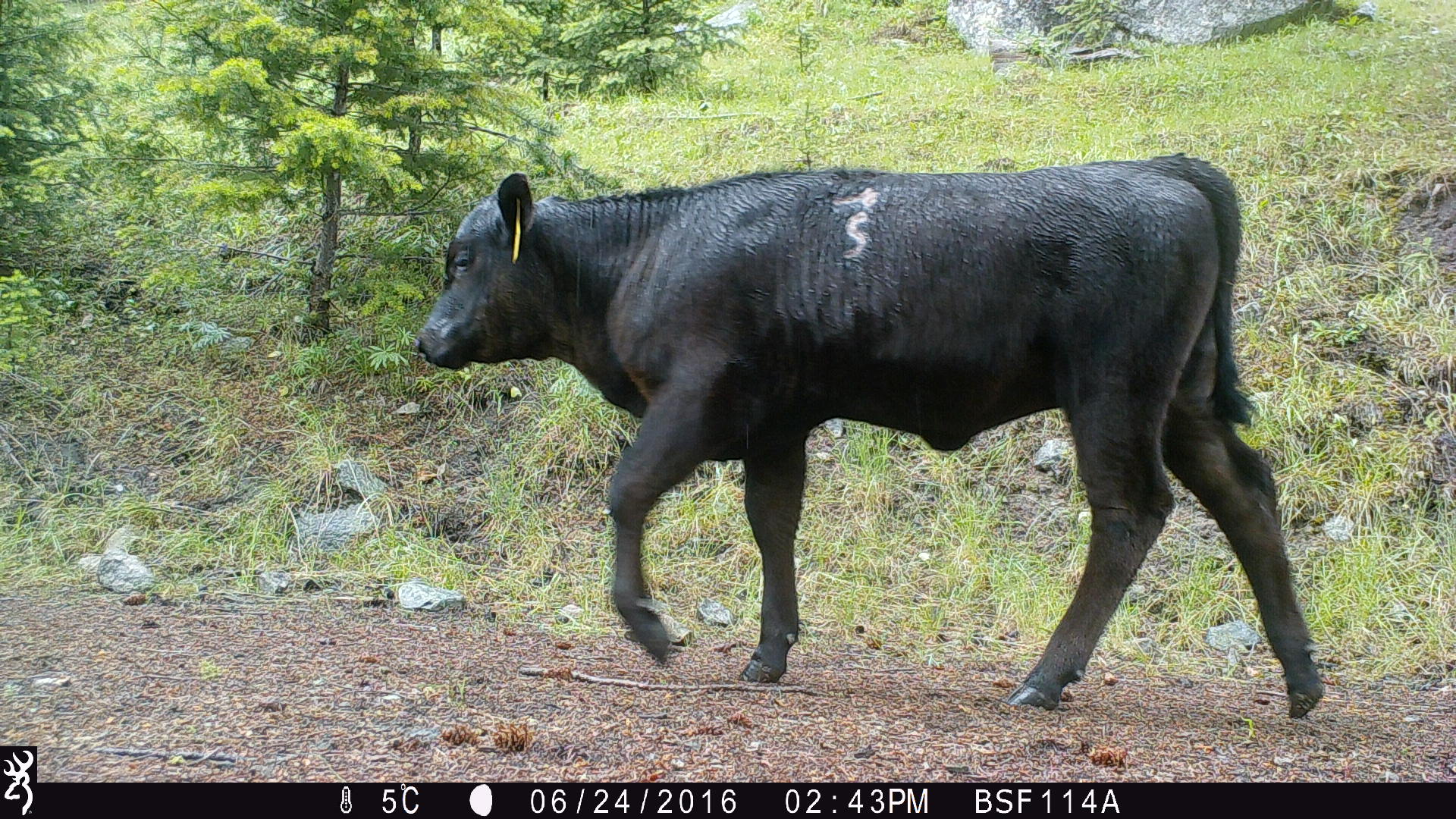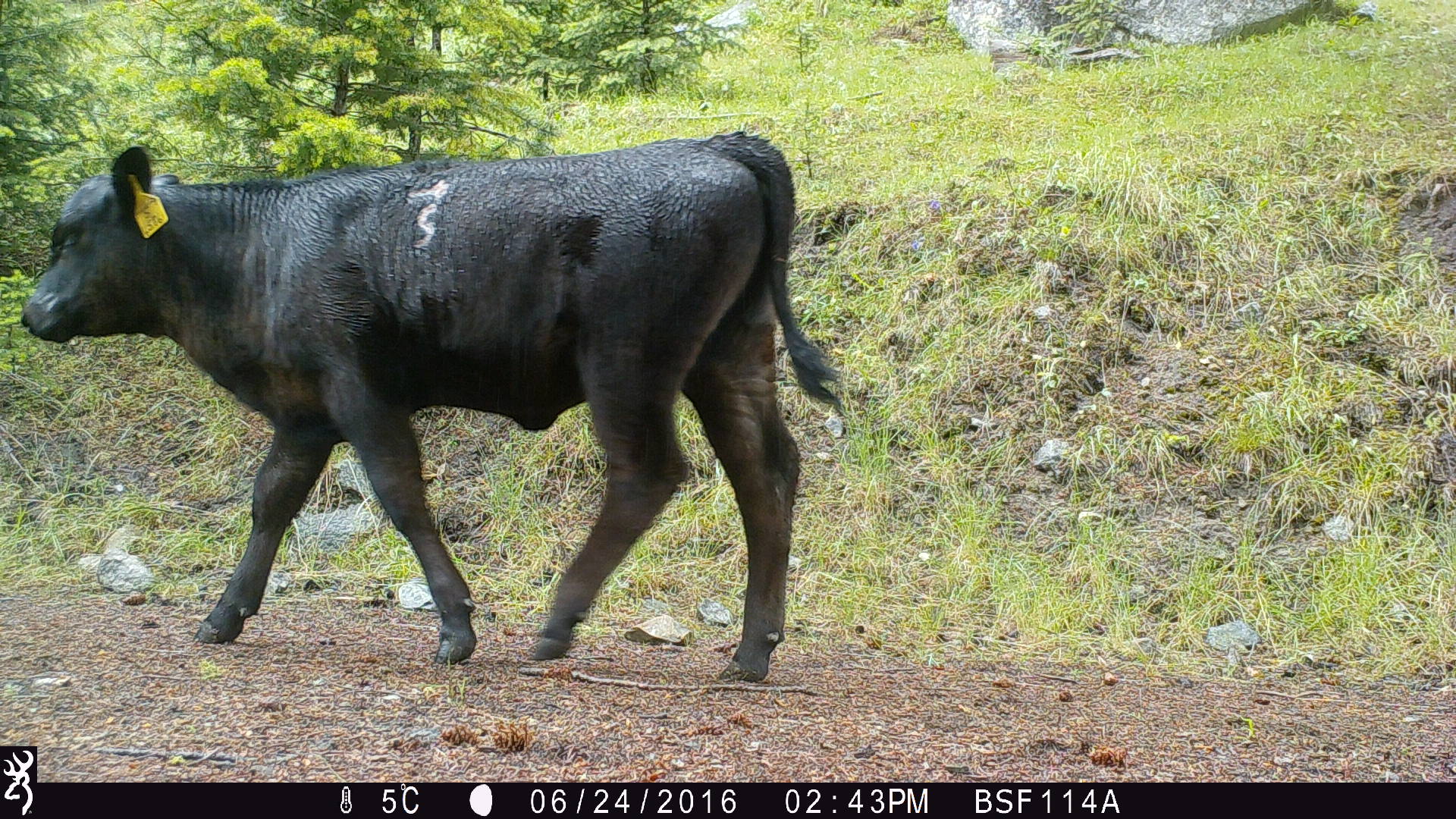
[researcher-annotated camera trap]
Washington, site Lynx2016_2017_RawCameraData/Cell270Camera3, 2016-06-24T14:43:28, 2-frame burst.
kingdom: Animalia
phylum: Chordata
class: Mammalia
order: Artiodactyla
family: Bovidae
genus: Bos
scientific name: Bos taurus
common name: domestic cattle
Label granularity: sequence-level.